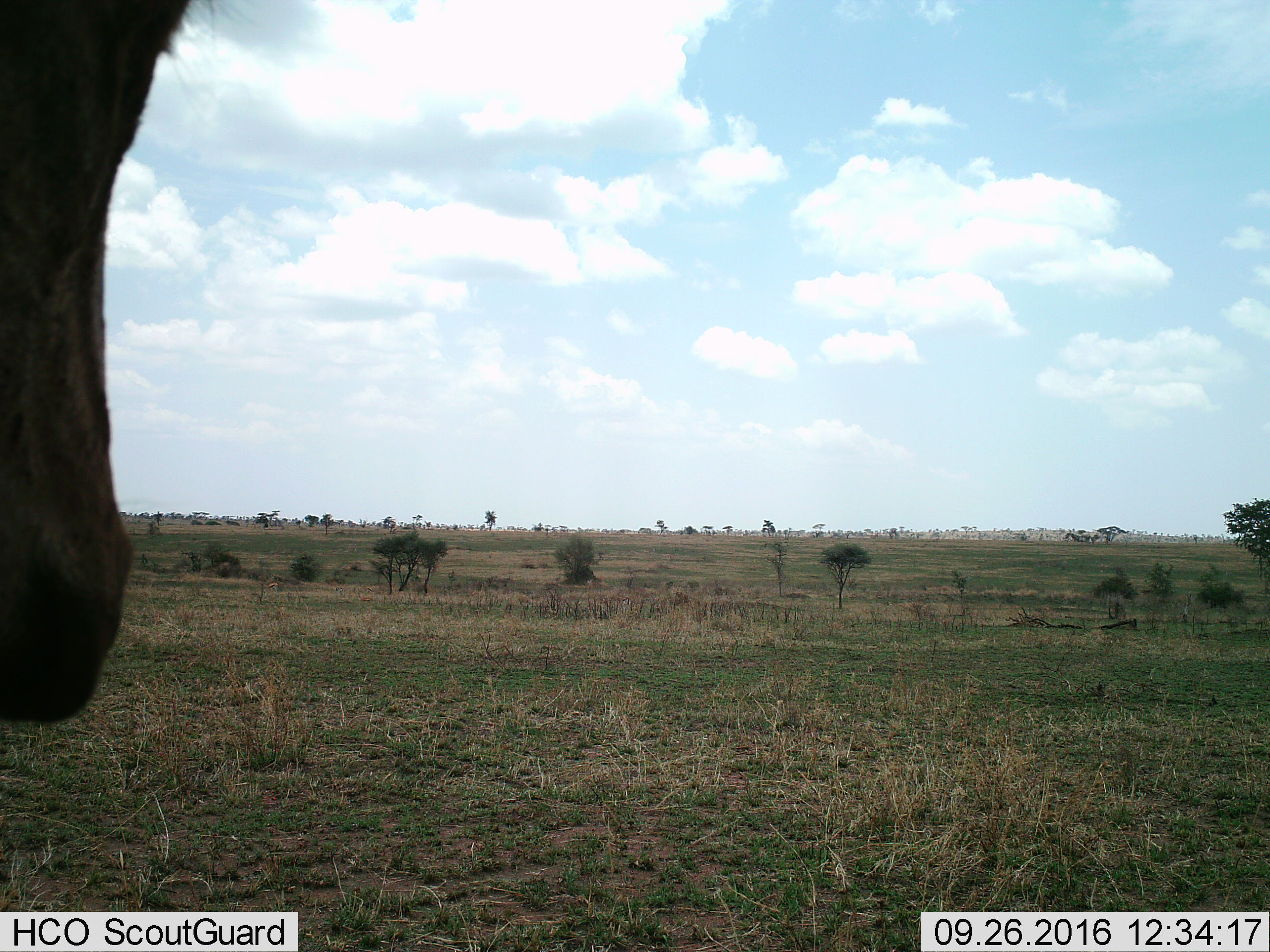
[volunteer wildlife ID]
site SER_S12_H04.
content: unidentified animal